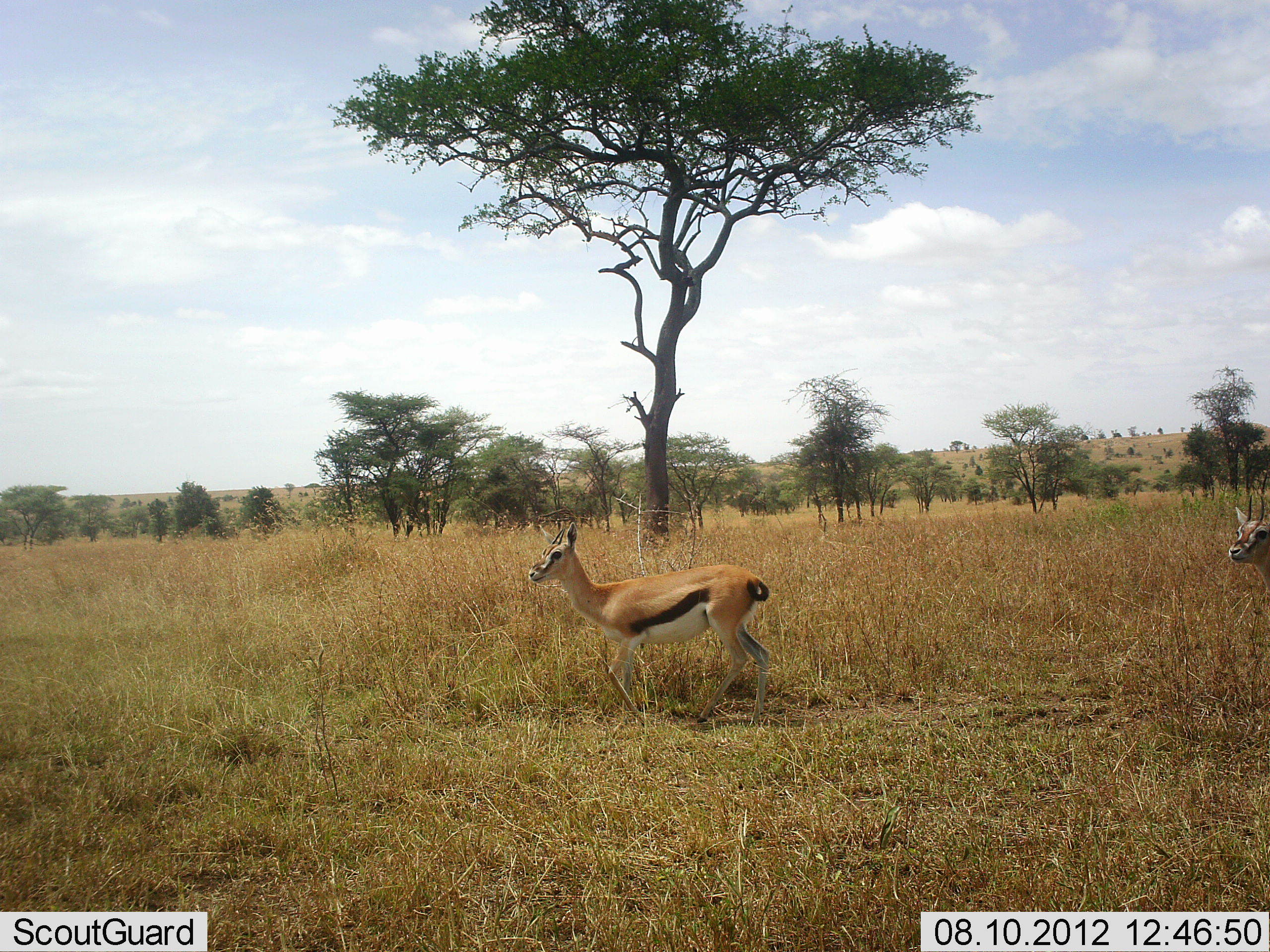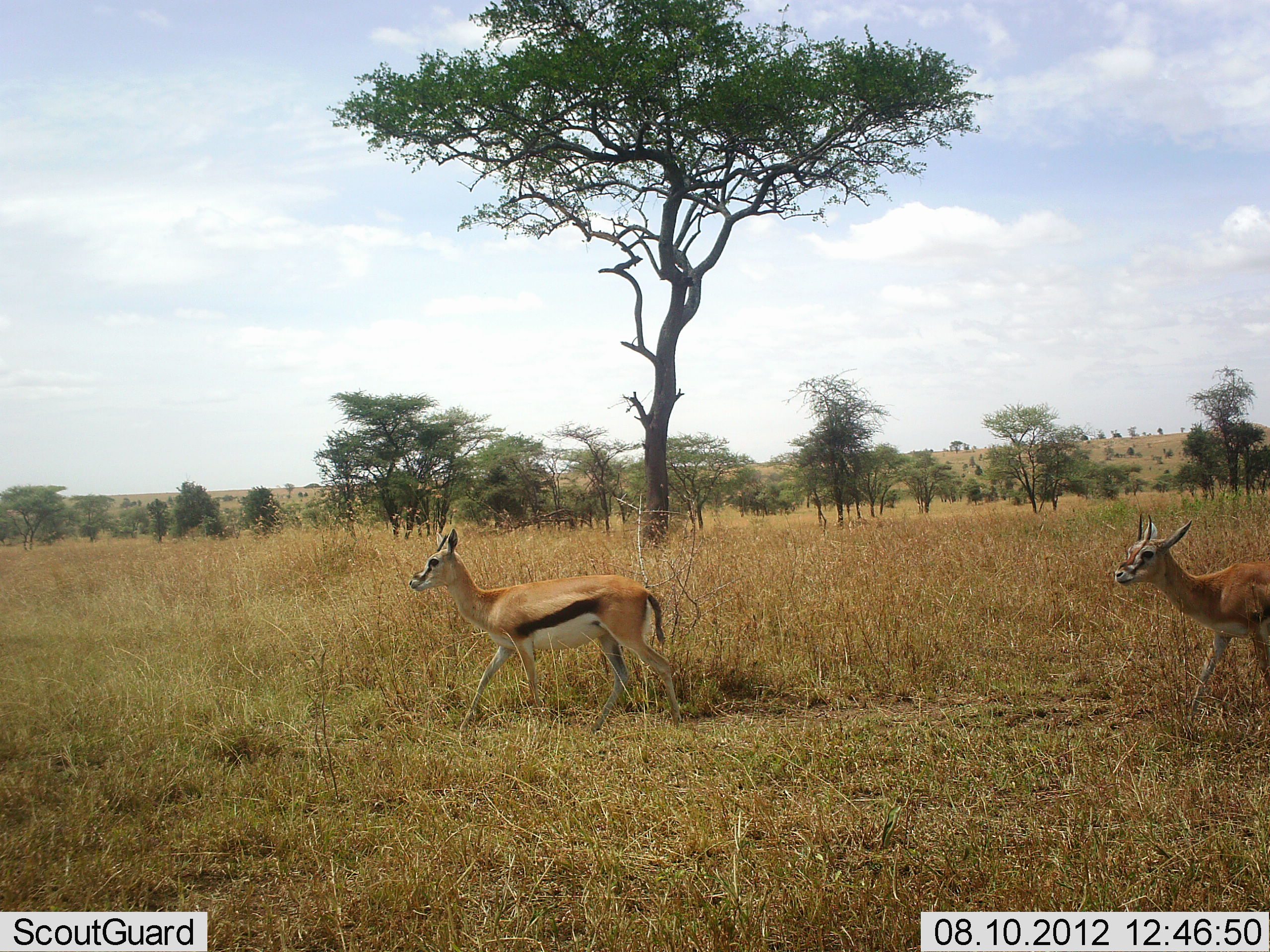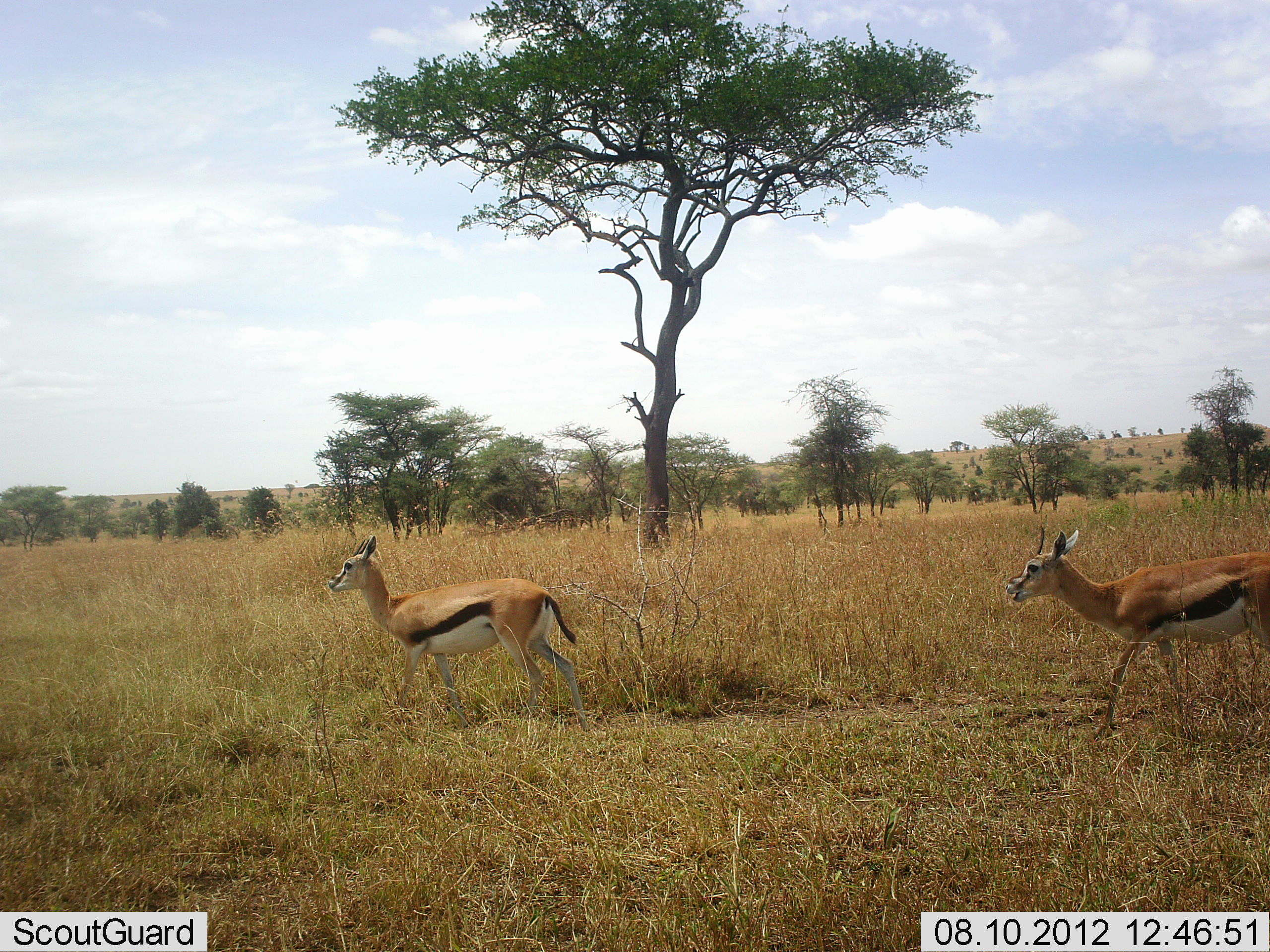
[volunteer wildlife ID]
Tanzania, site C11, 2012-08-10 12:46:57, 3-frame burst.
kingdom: Animalia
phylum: Chordata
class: Mammalia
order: Artiodactyla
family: Bovidae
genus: Eudorcas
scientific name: Eudorcas thomsonii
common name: thomson's gazelle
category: gazellethomsons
Gazellethomsons (thomson's gazelle) (Eudorcas thomsonii), count 2. Behavior (volunteer vote fractions): standing 10%, resting 0%, moving 100%, interacting 0%. Young present (vote fraction): 0%. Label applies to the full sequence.